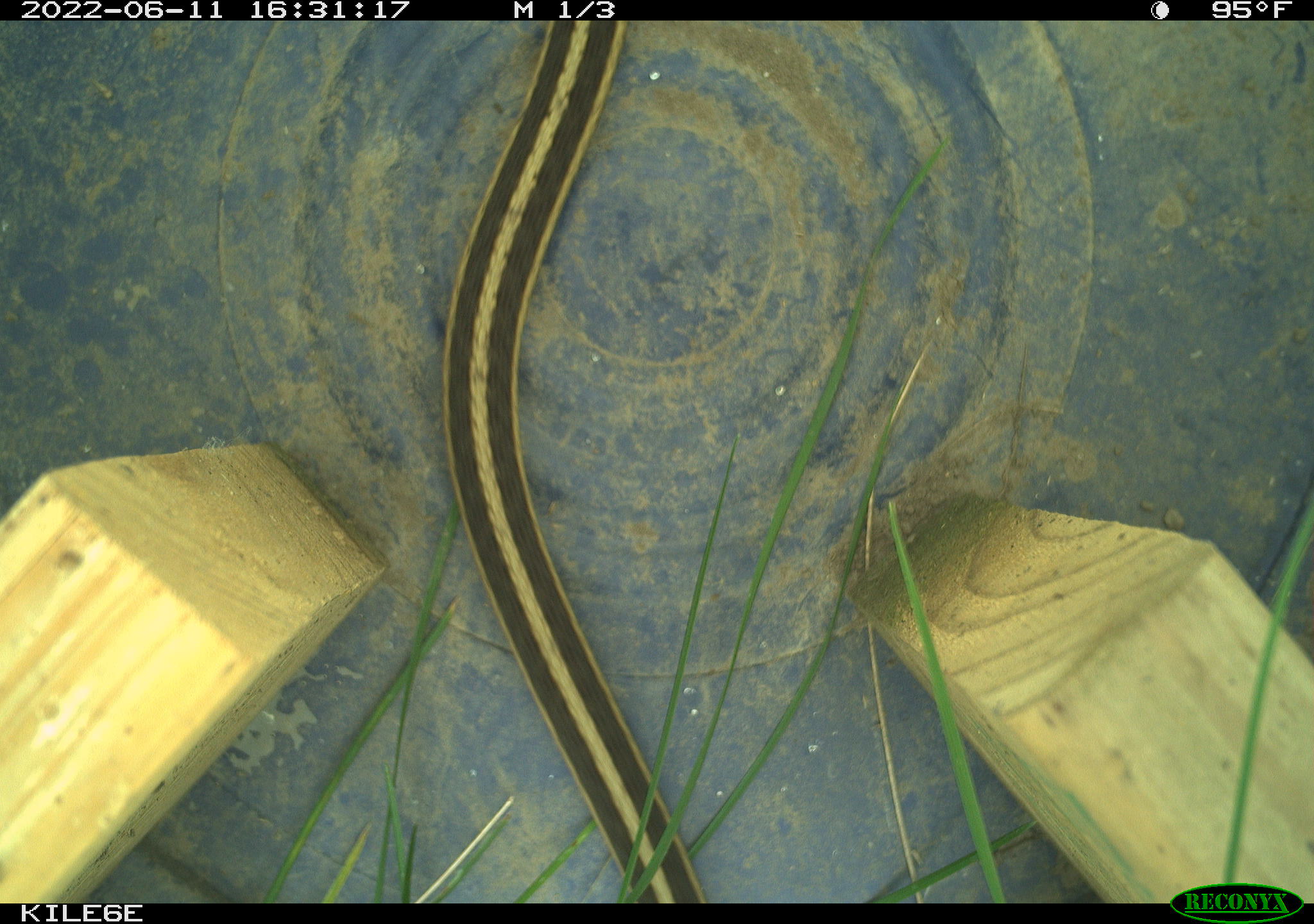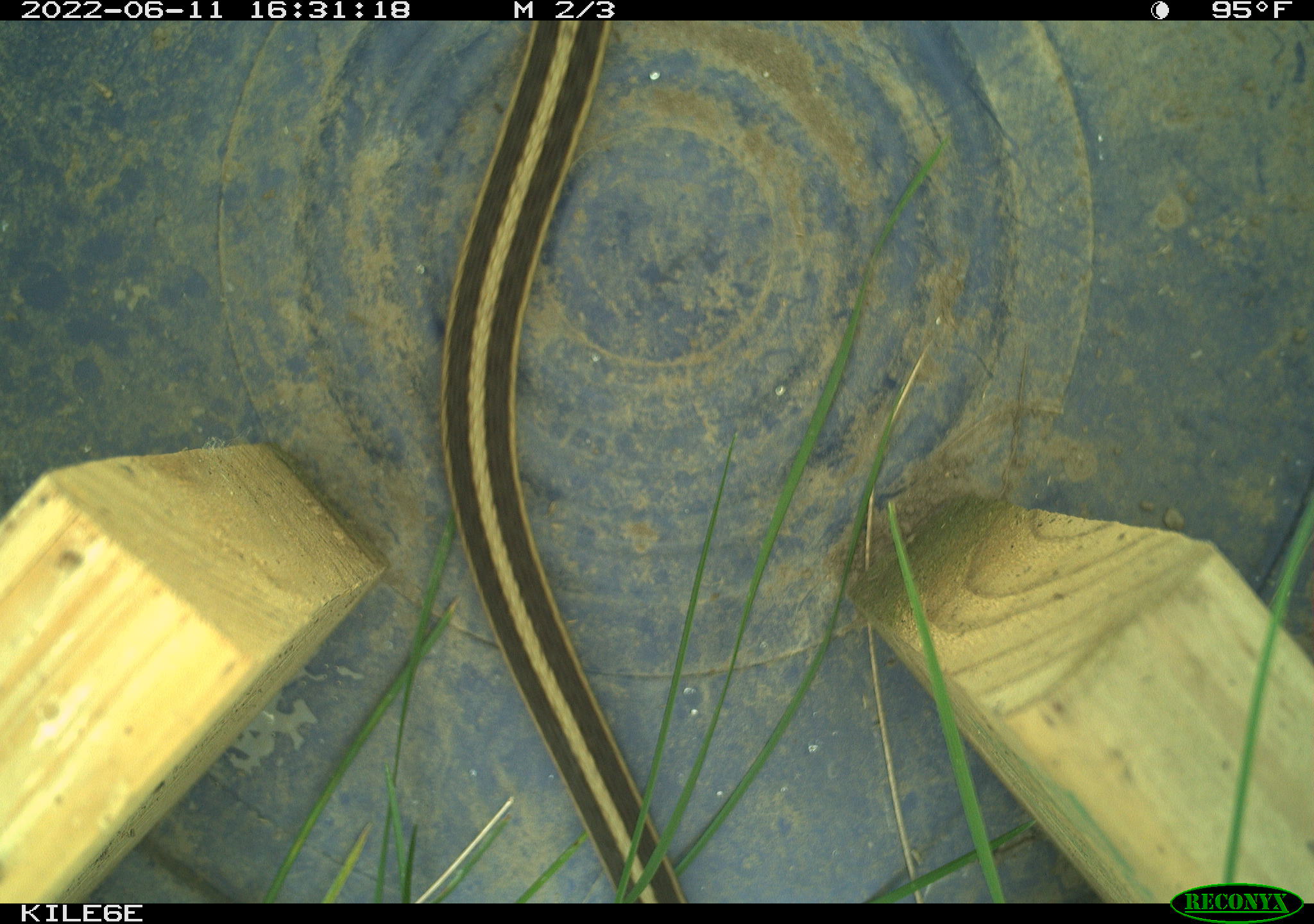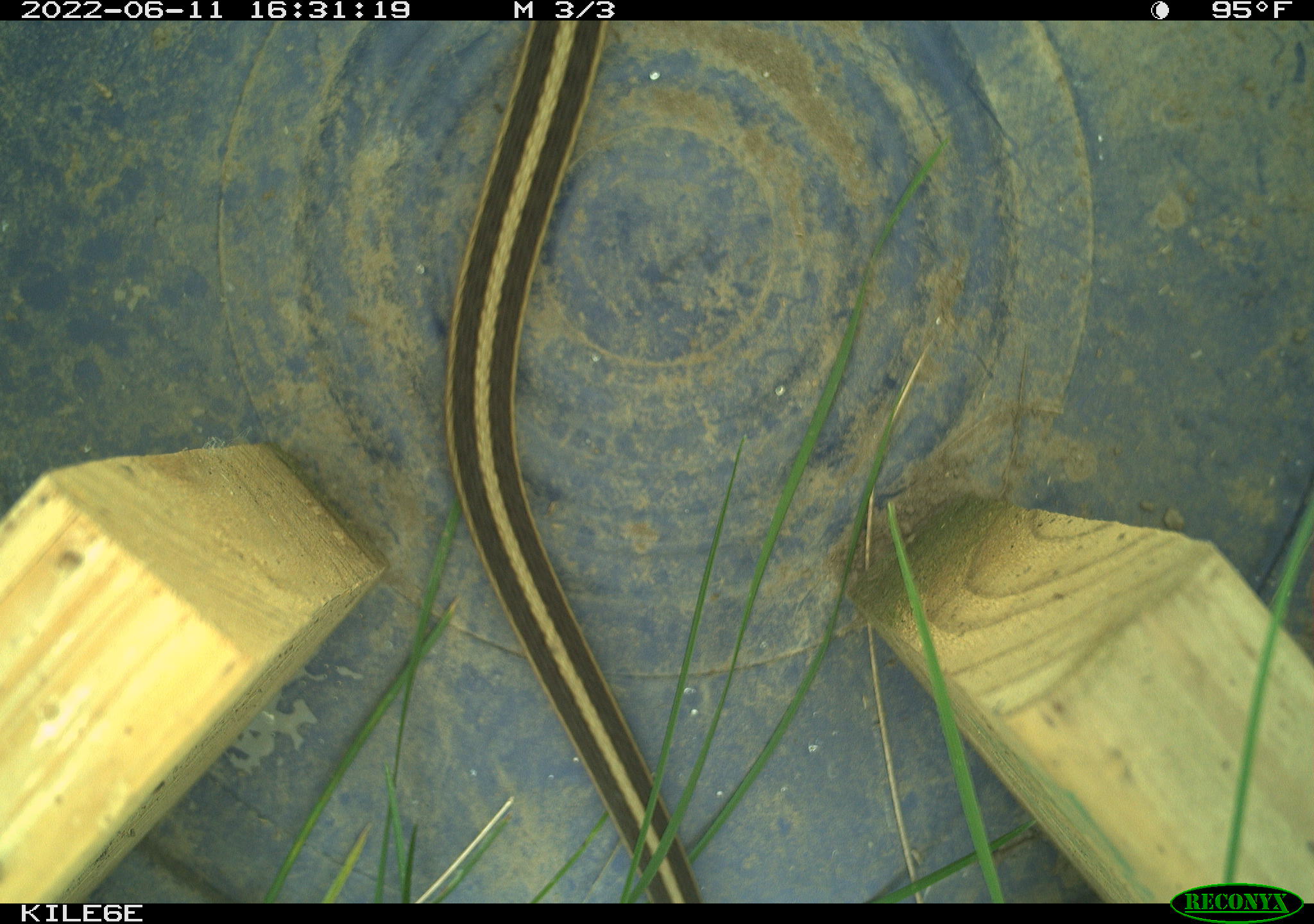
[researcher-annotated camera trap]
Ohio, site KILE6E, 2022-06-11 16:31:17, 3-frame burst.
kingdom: Animalia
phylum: Chordata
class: Reptilia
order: Squamata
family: Colubridae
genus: Thamnophis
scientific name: Thamnophis sirtalis sirtalis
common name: eastern gartersnake